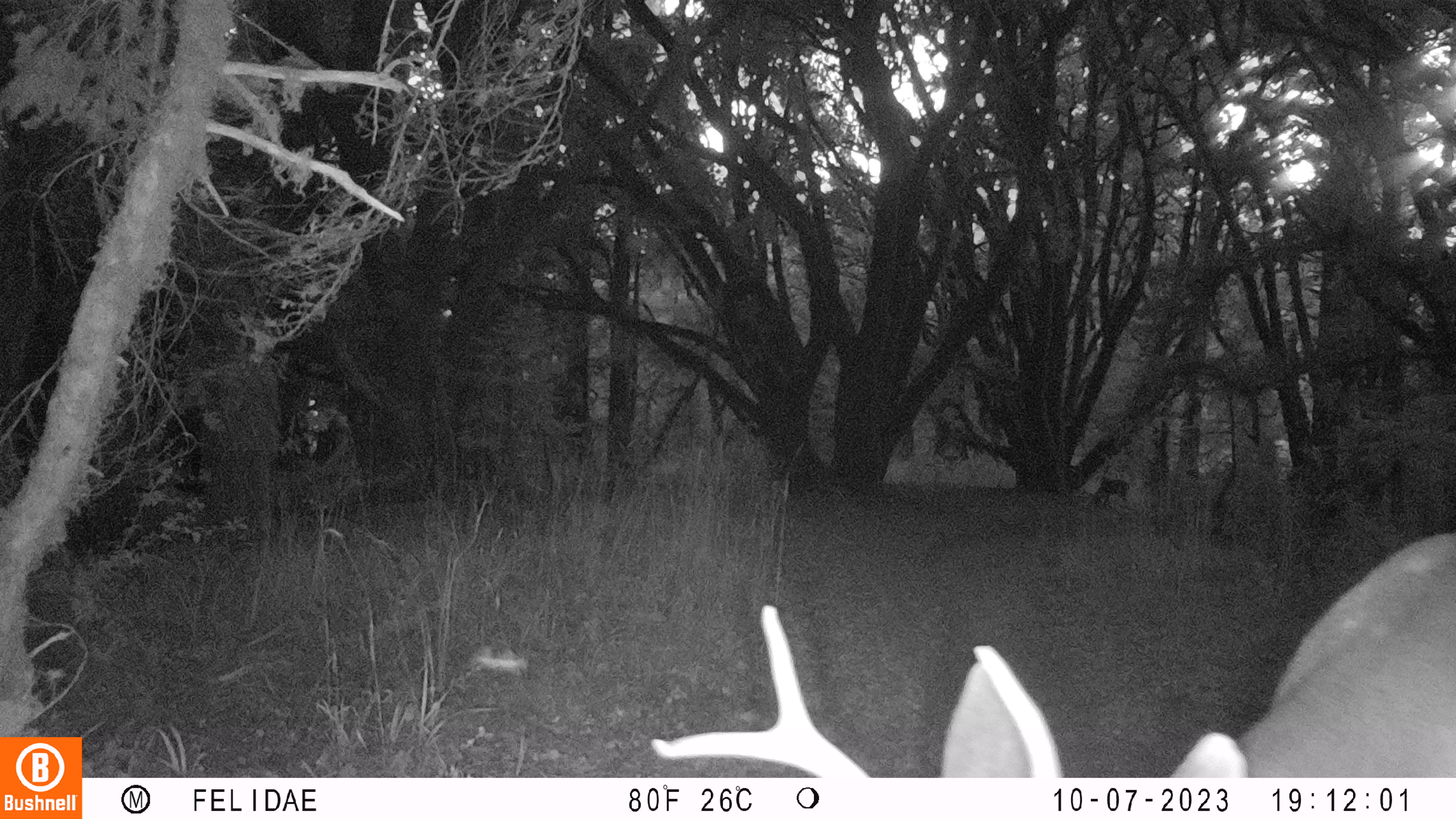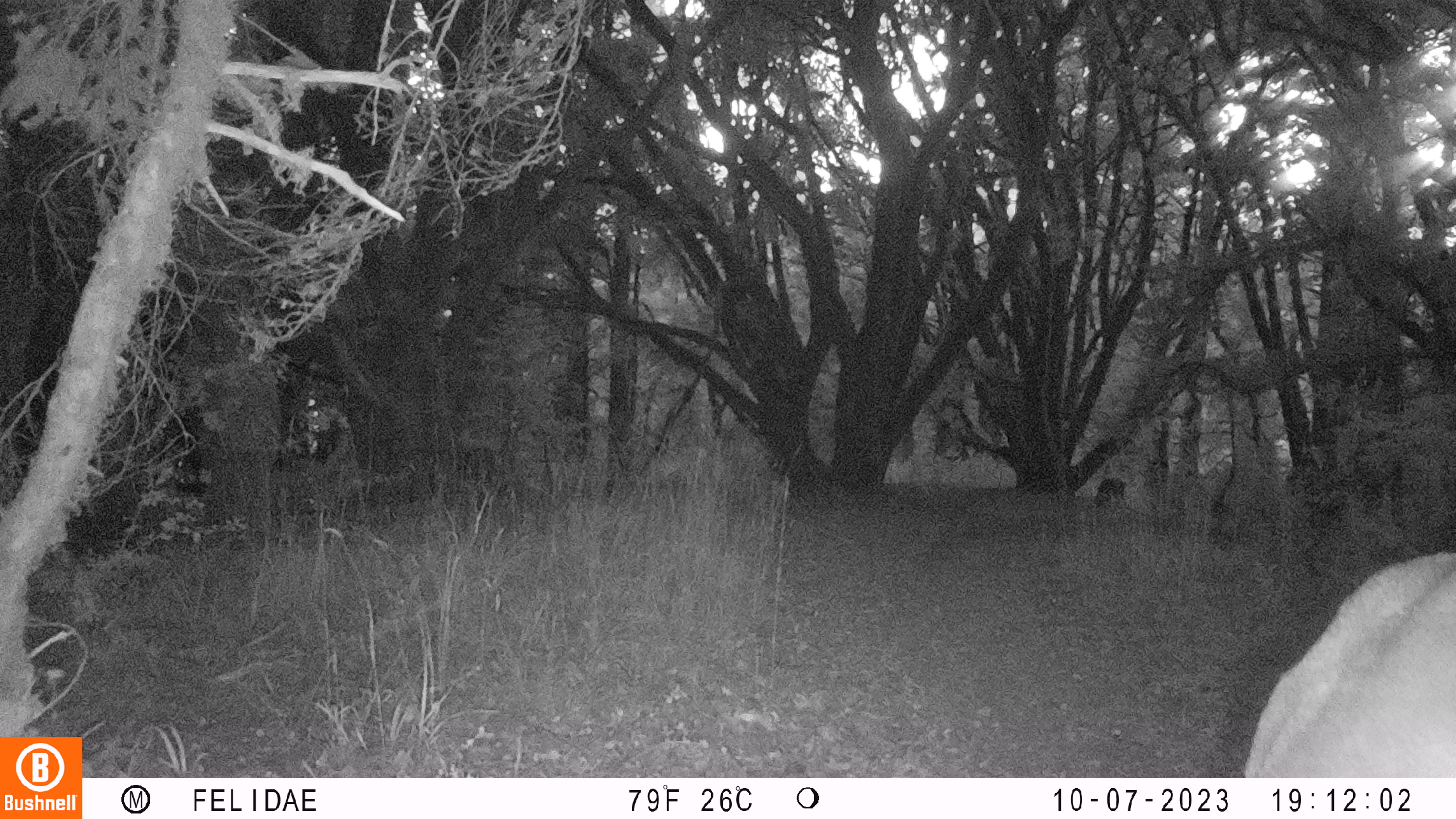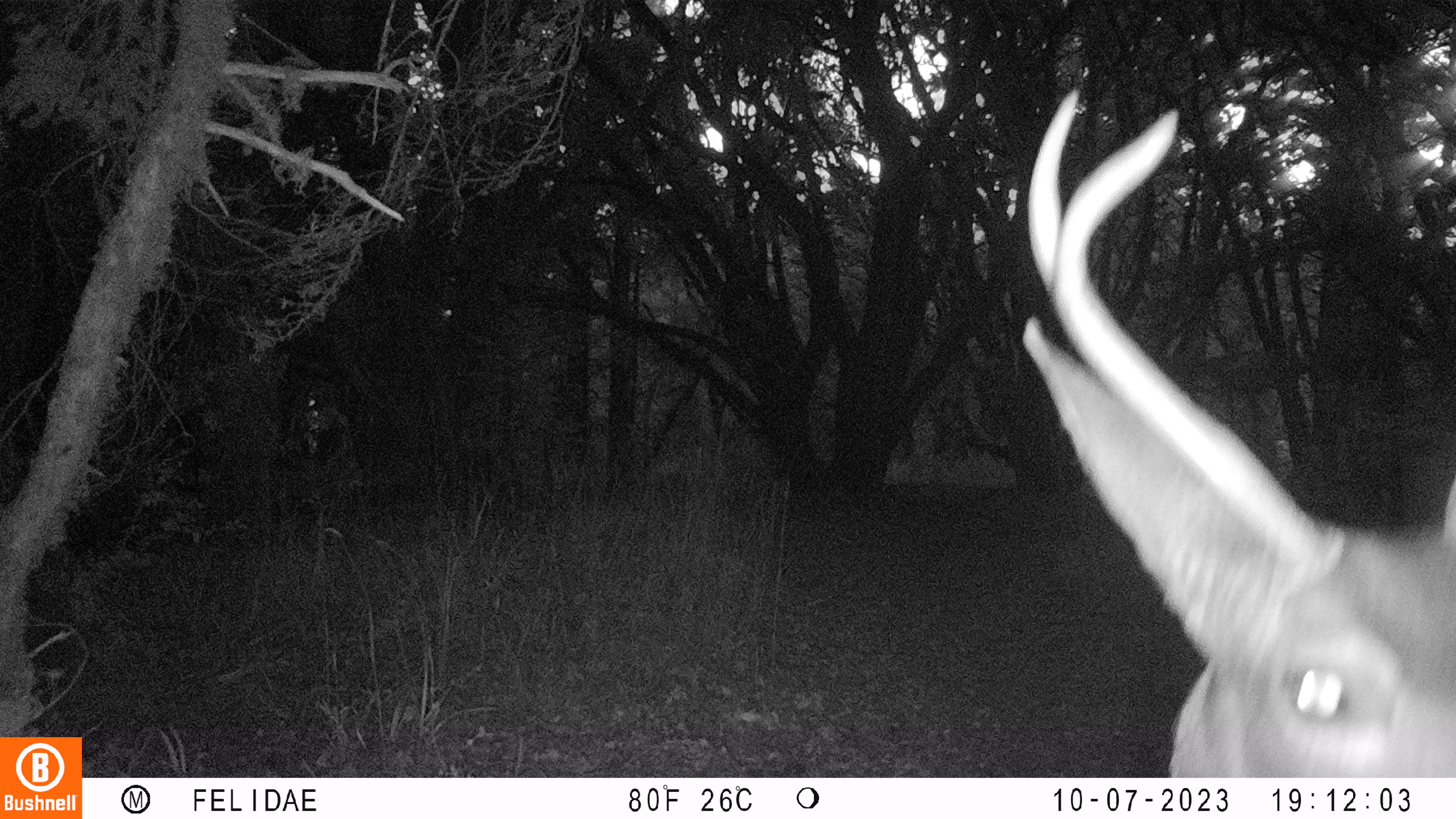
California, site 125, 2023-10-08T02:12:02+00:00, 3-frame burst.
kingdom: Animalia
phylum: Chordata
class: Mammalia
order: Artiodactyla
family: Cervidae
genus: Odocoileus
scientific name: Odocoileus hemionus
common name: mule deer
Mule deer (Odocoileus hemionus).